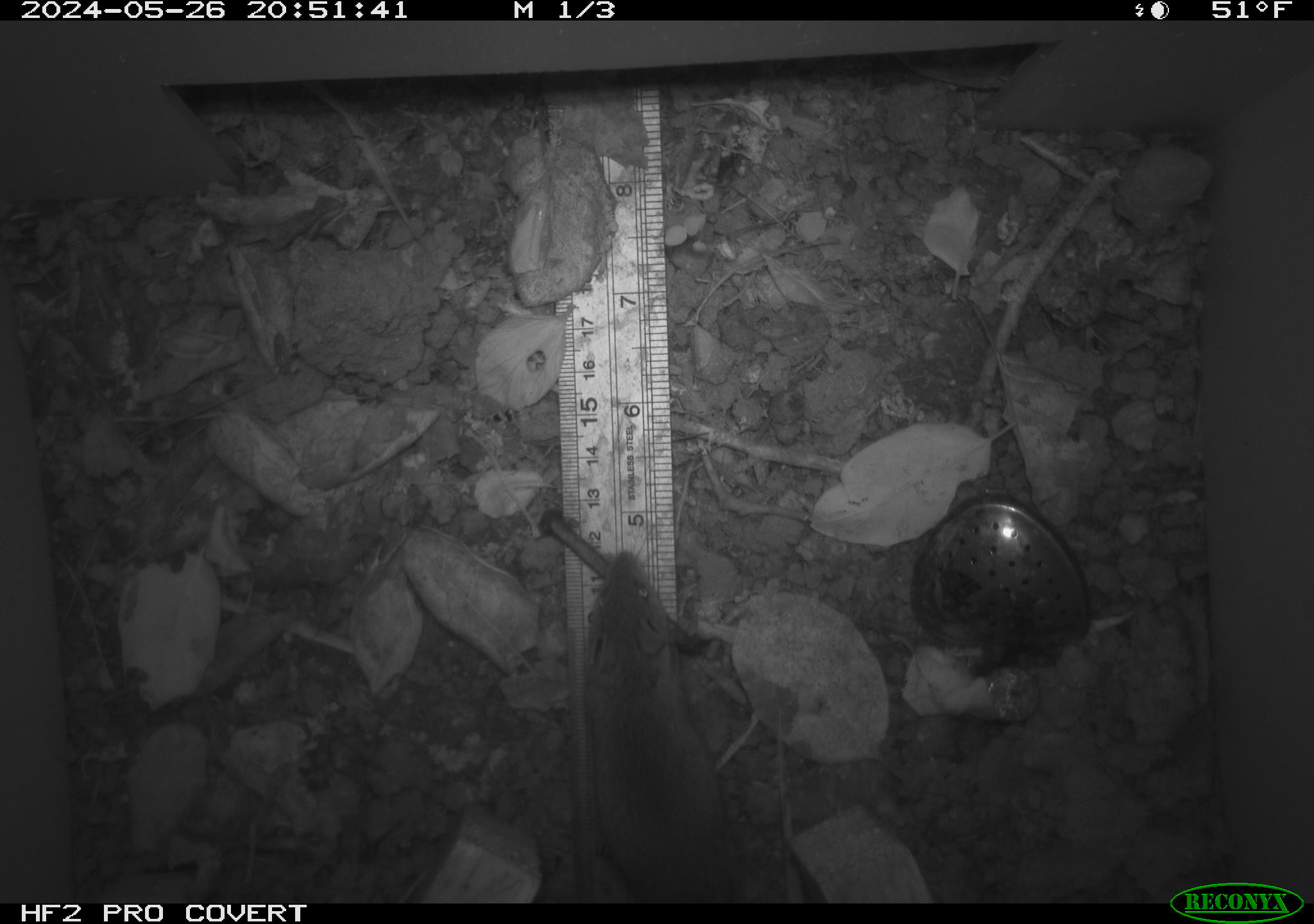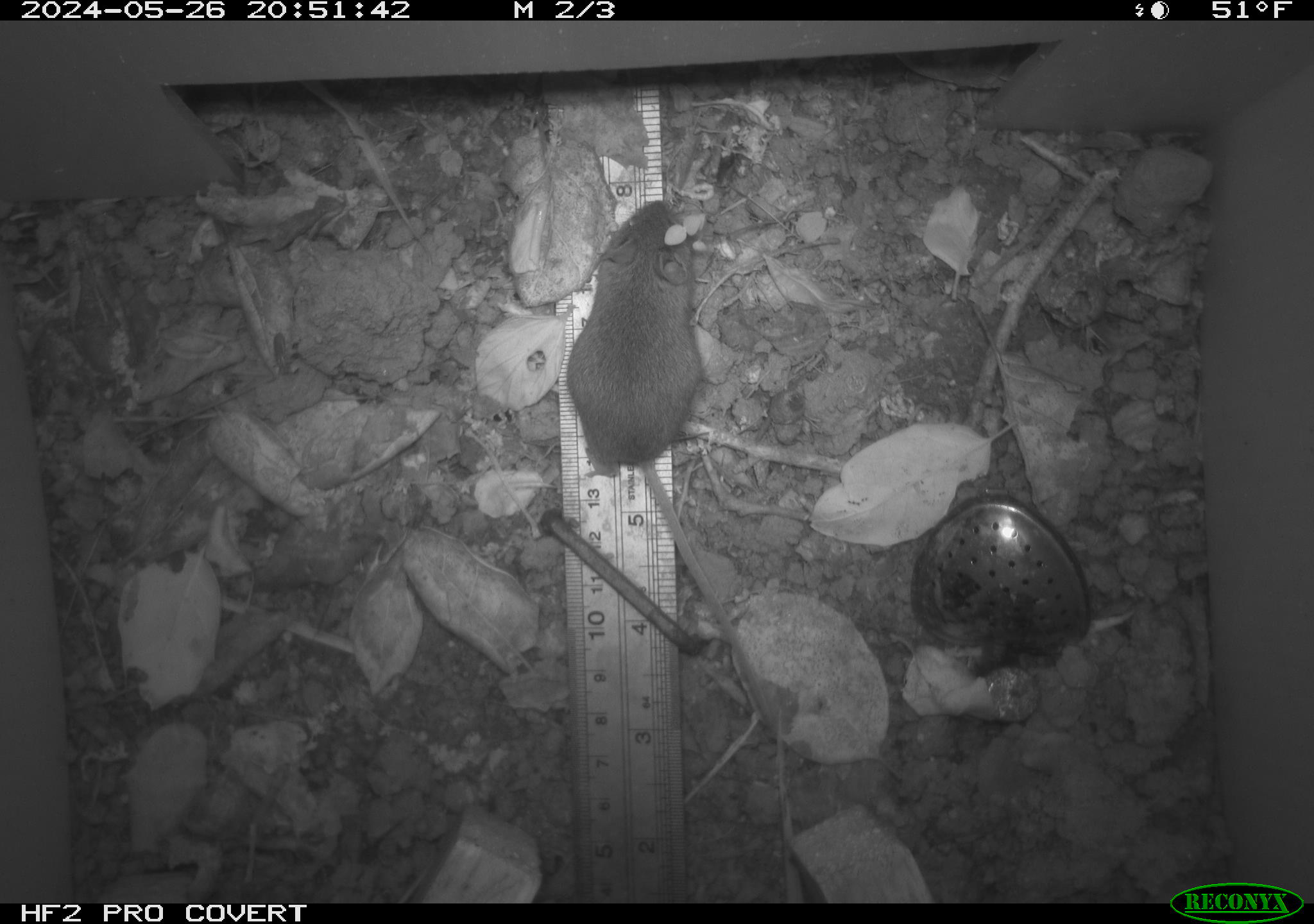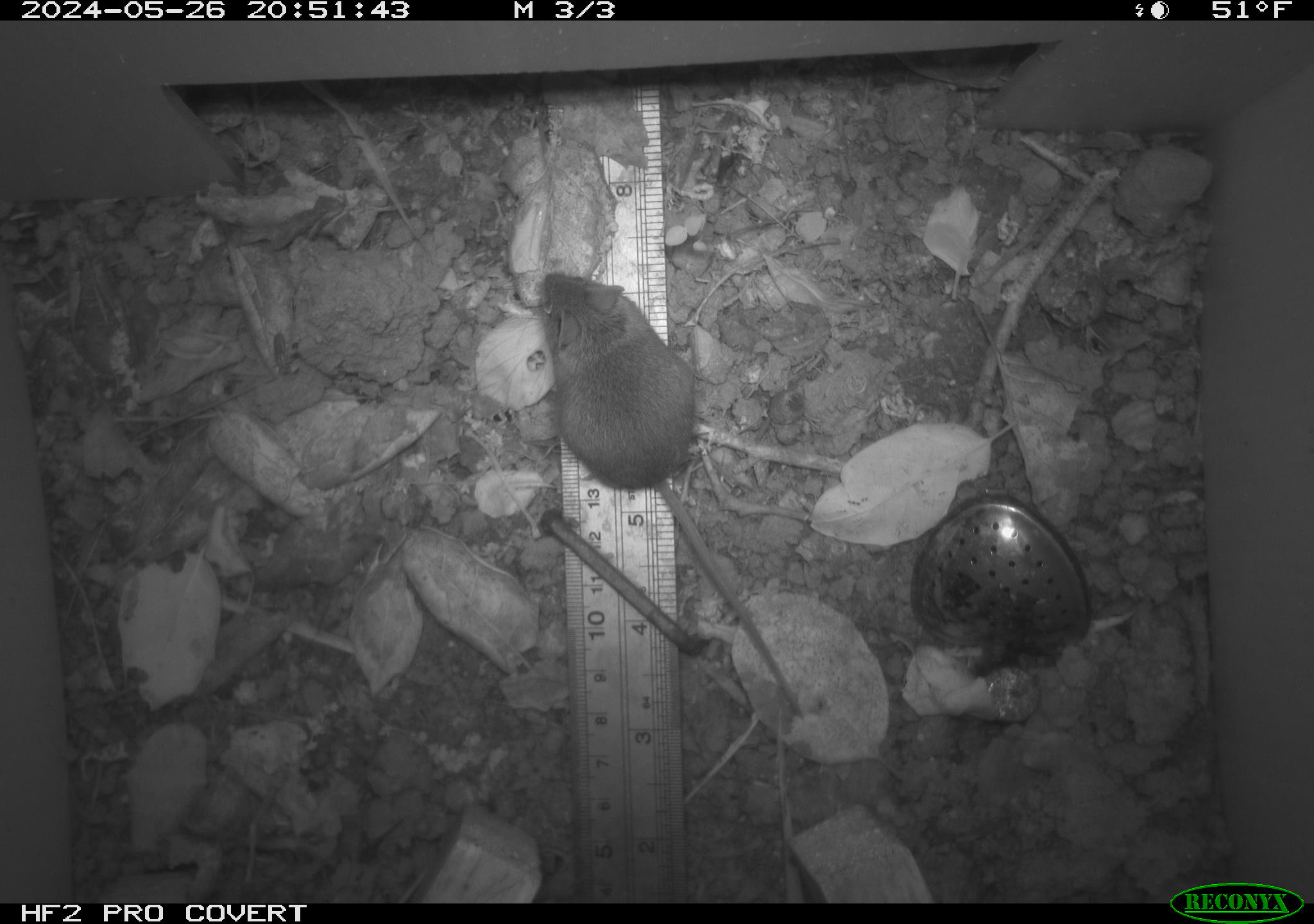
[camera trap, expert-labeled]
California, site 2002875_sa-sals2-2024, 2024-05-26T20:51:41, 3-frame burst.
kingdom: Animalia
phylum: Chordata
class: Mammalia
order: Rodentia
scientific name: Rodentia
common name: mouse species